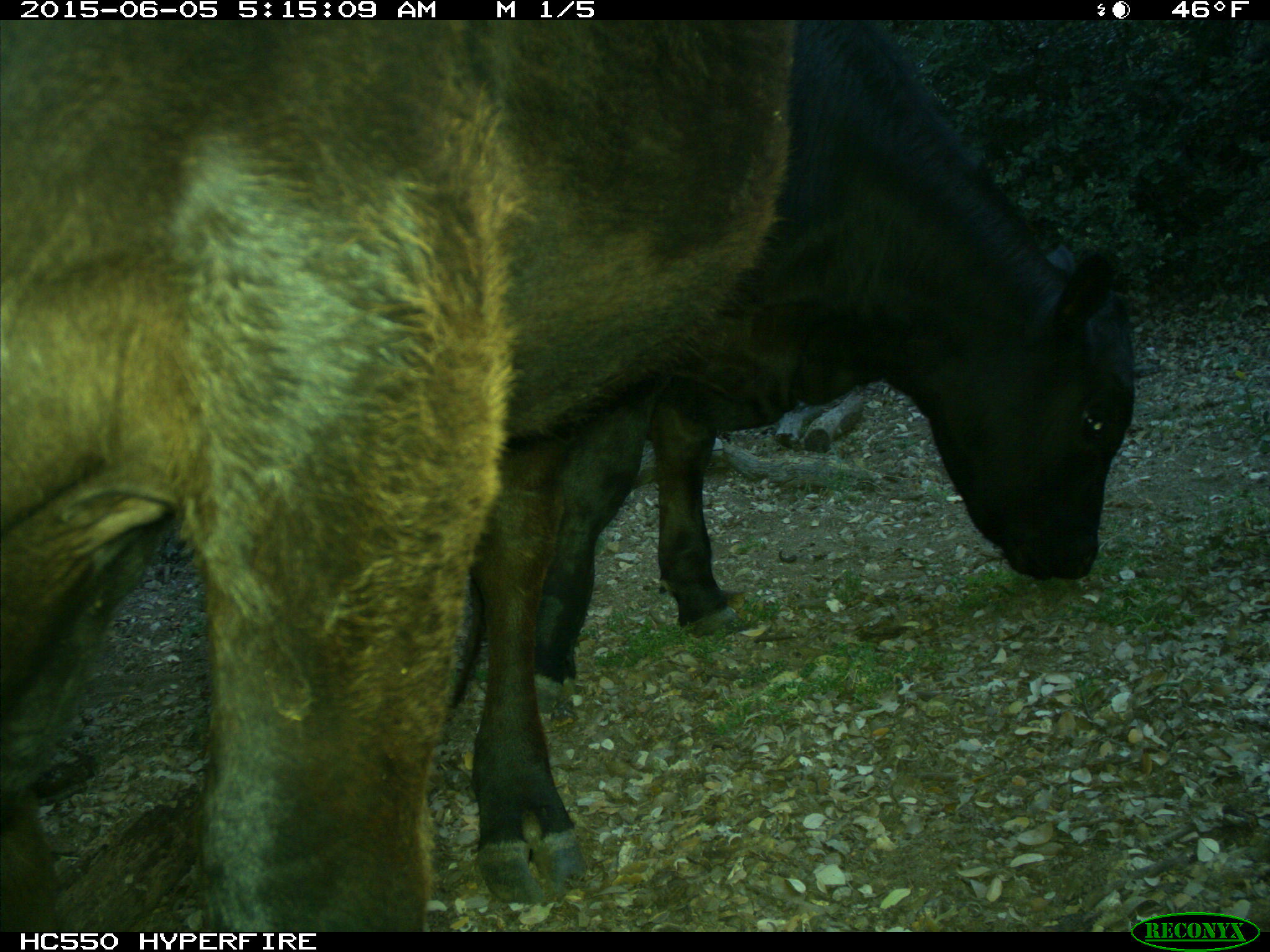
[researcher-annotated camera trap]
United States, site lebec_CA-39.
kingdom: Animalia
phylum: Chordata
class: Mammalia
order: Artiodactyla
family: Bovidae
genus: Bos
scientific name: Bos taurus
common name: domestic cow